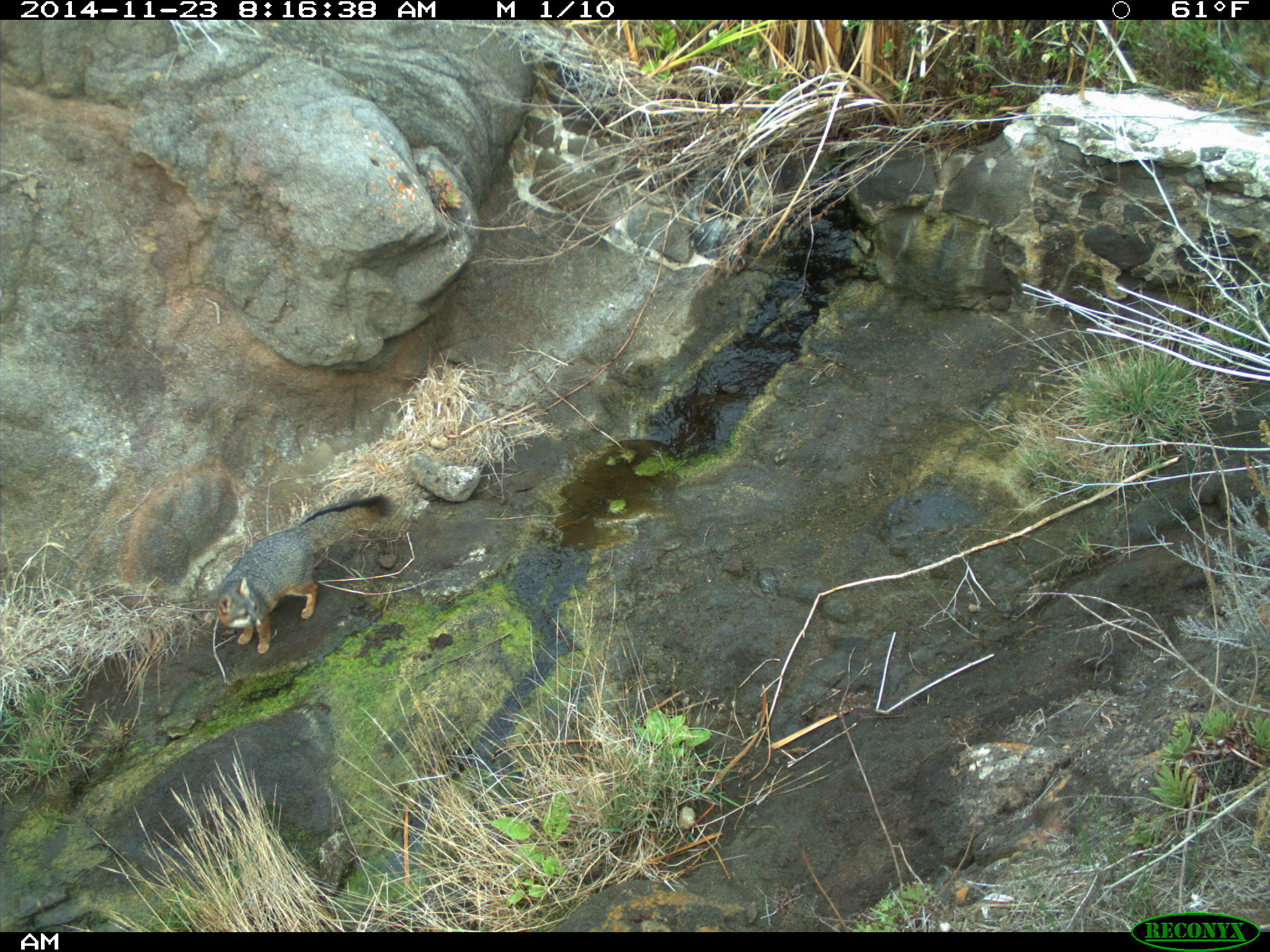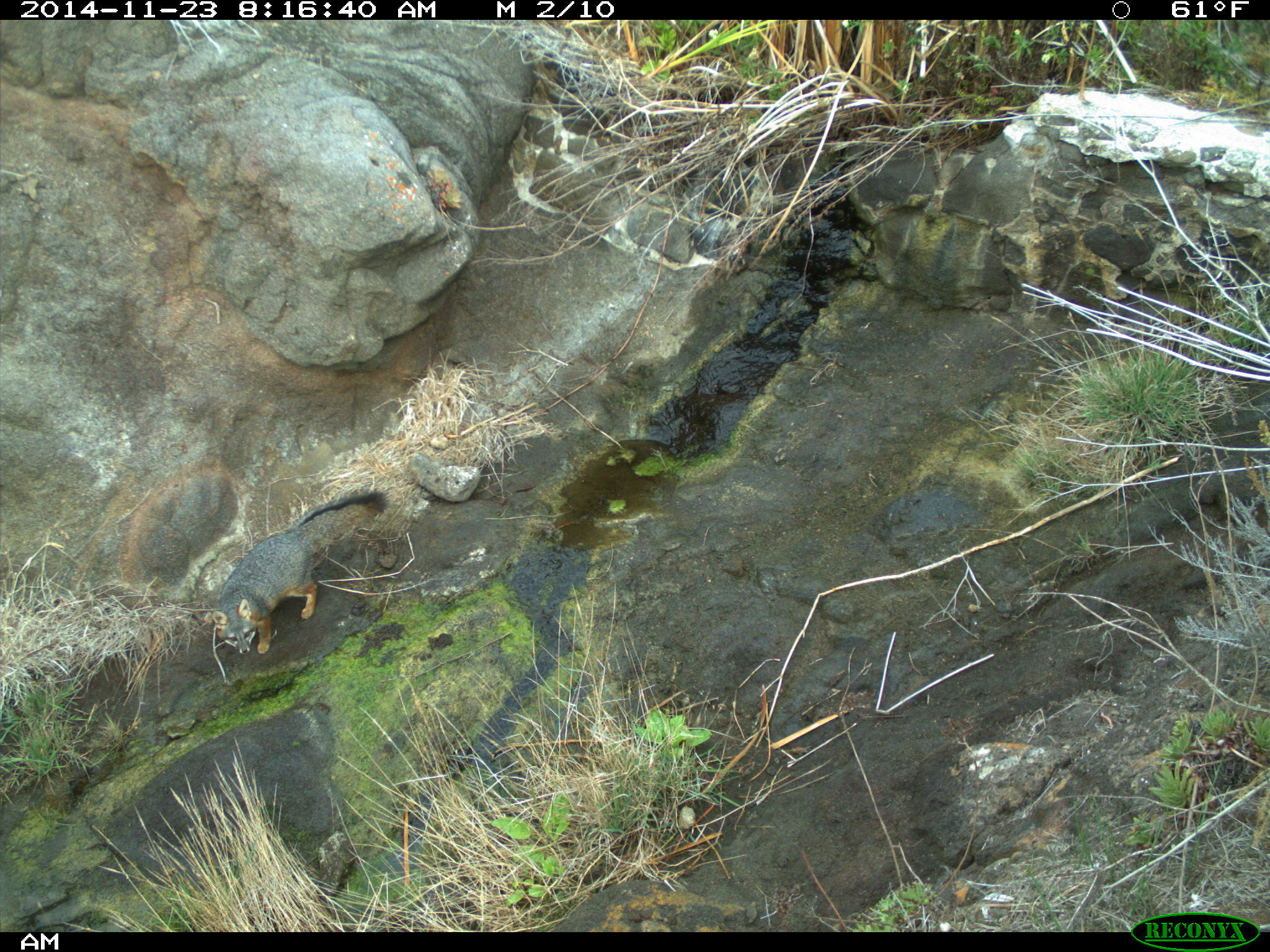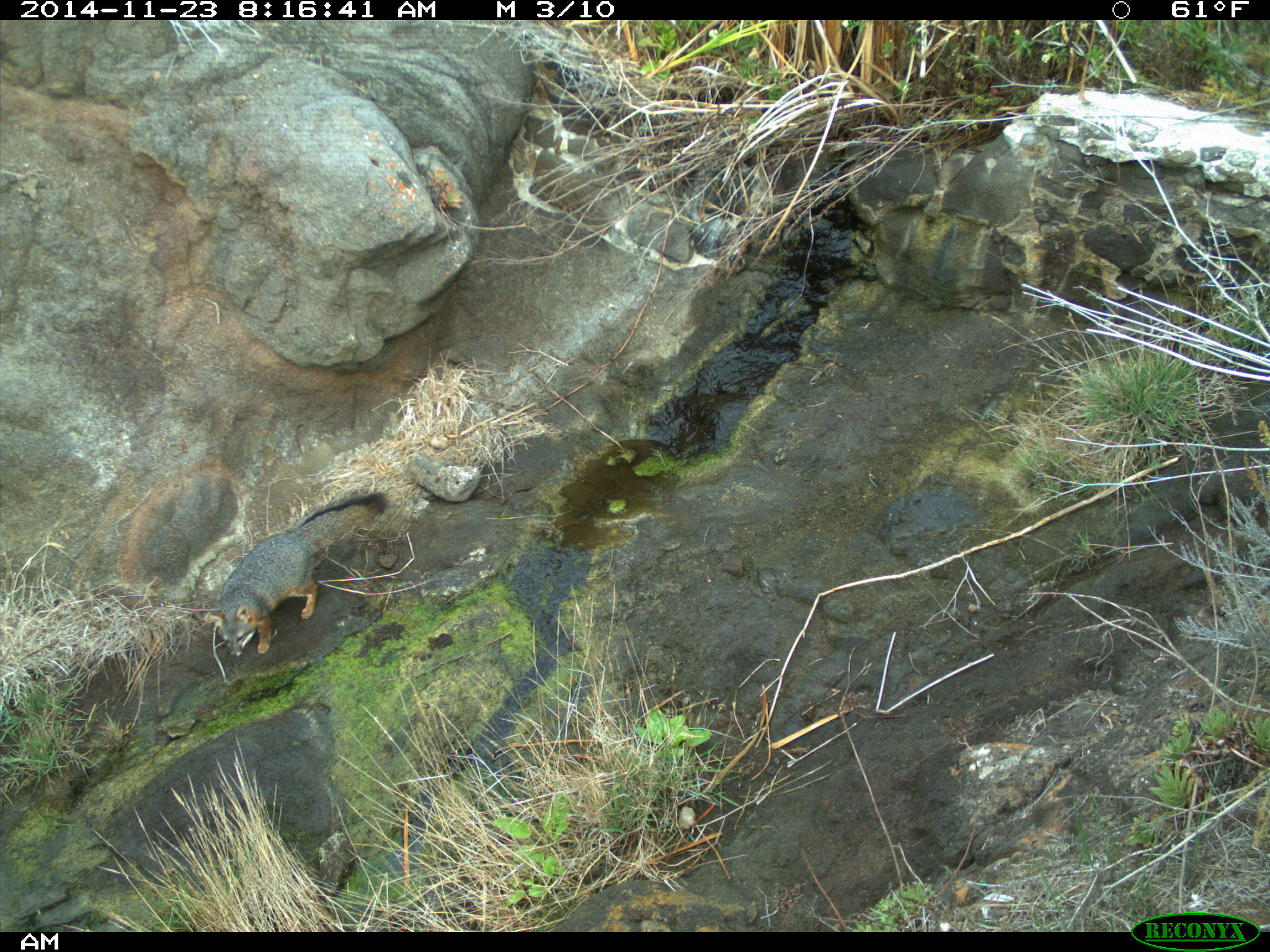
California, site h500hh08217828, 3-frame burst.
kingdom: Animalia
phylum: Chordata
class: Mammalia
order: Carnivora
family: Canidae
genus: Urocyon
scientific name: Urocyon littoralis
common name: island fox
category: fox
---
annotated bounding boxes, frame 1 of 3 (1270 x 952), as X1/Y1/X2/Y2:
fox: 216/494/394/654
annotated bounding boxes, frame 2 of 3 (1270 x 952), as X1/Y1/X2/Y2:
fox: 211/491/391/654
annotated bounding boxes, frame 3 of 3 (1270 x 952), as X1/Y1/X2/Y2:
fox: 204/487/391/657